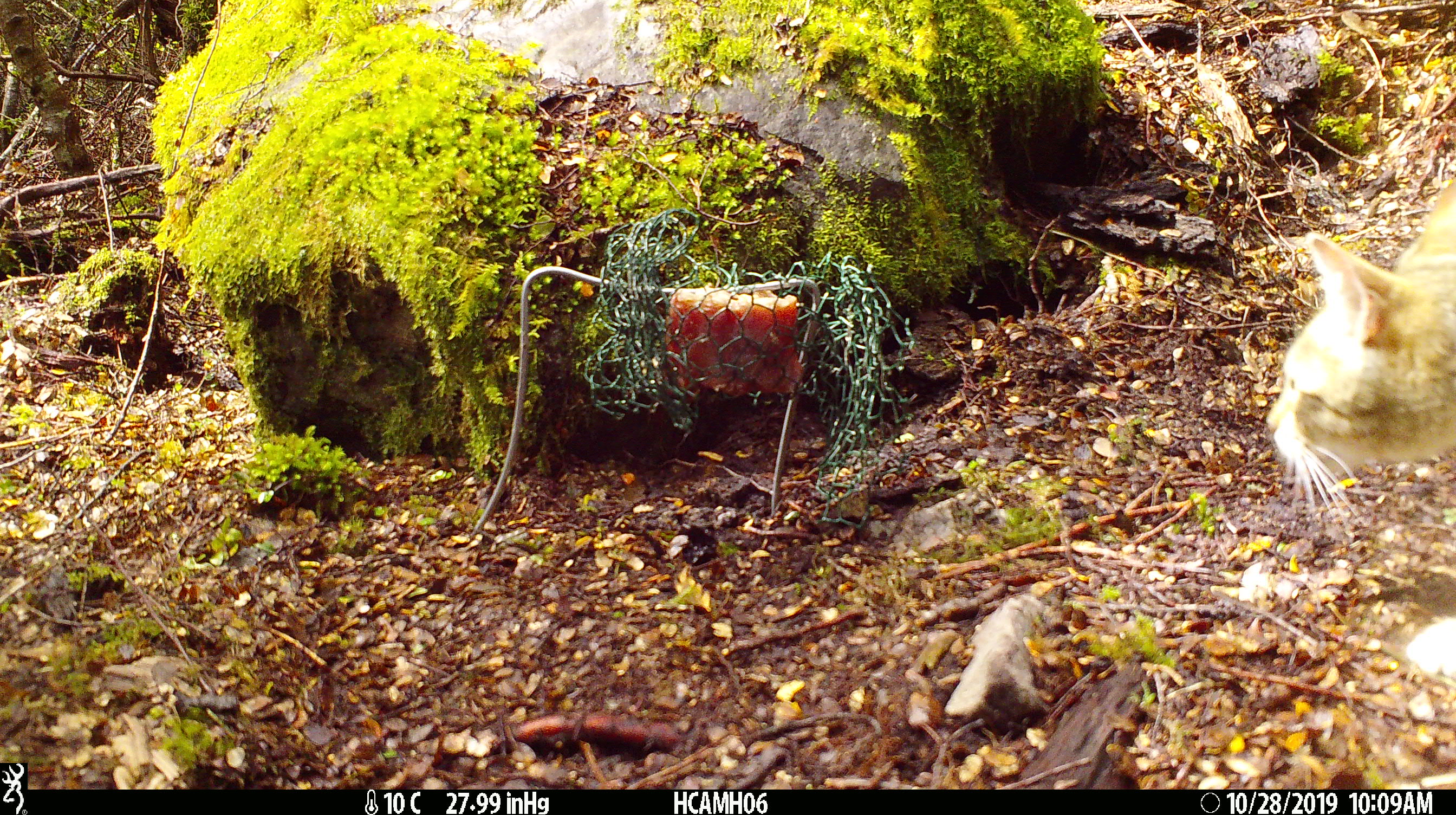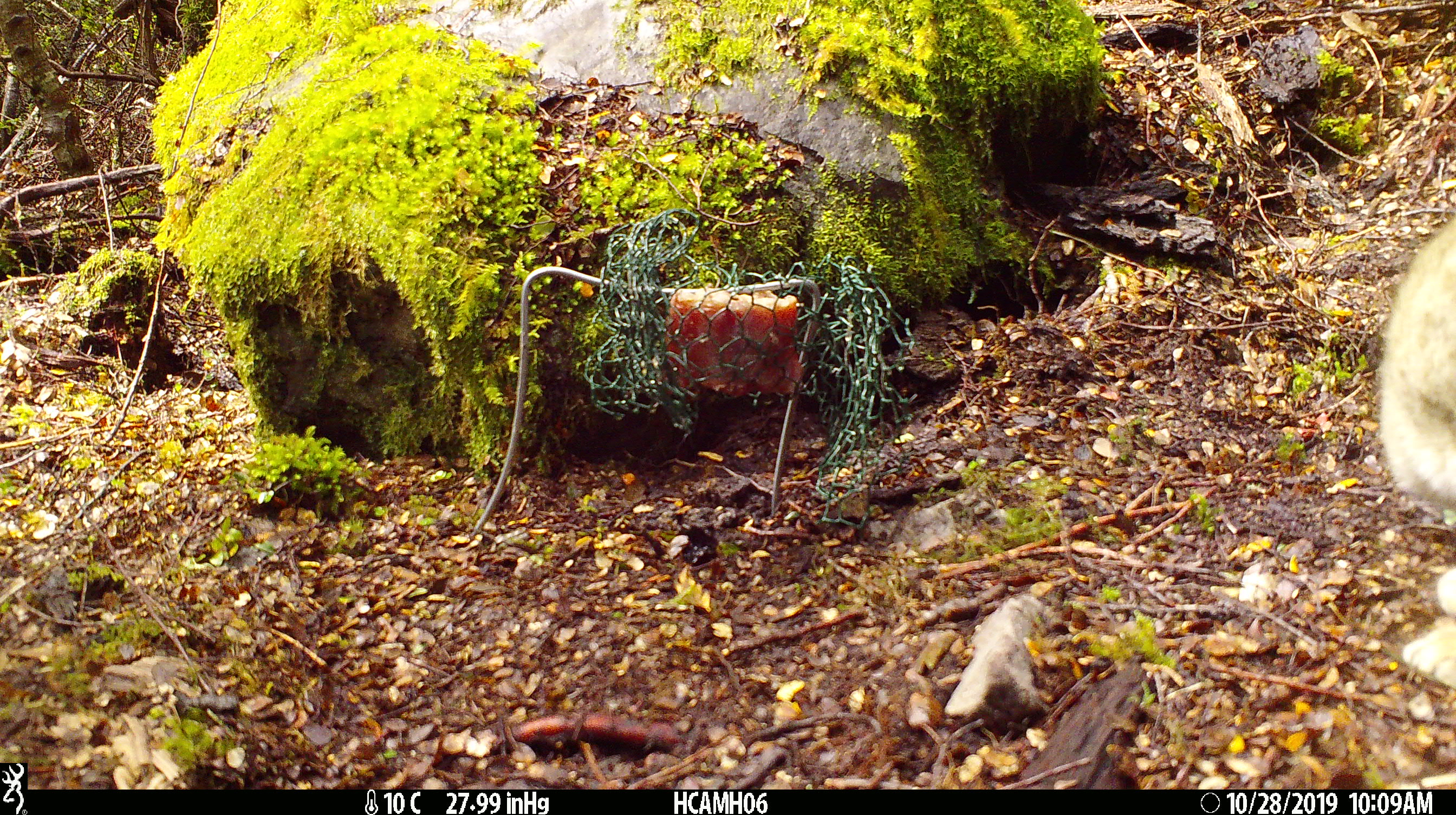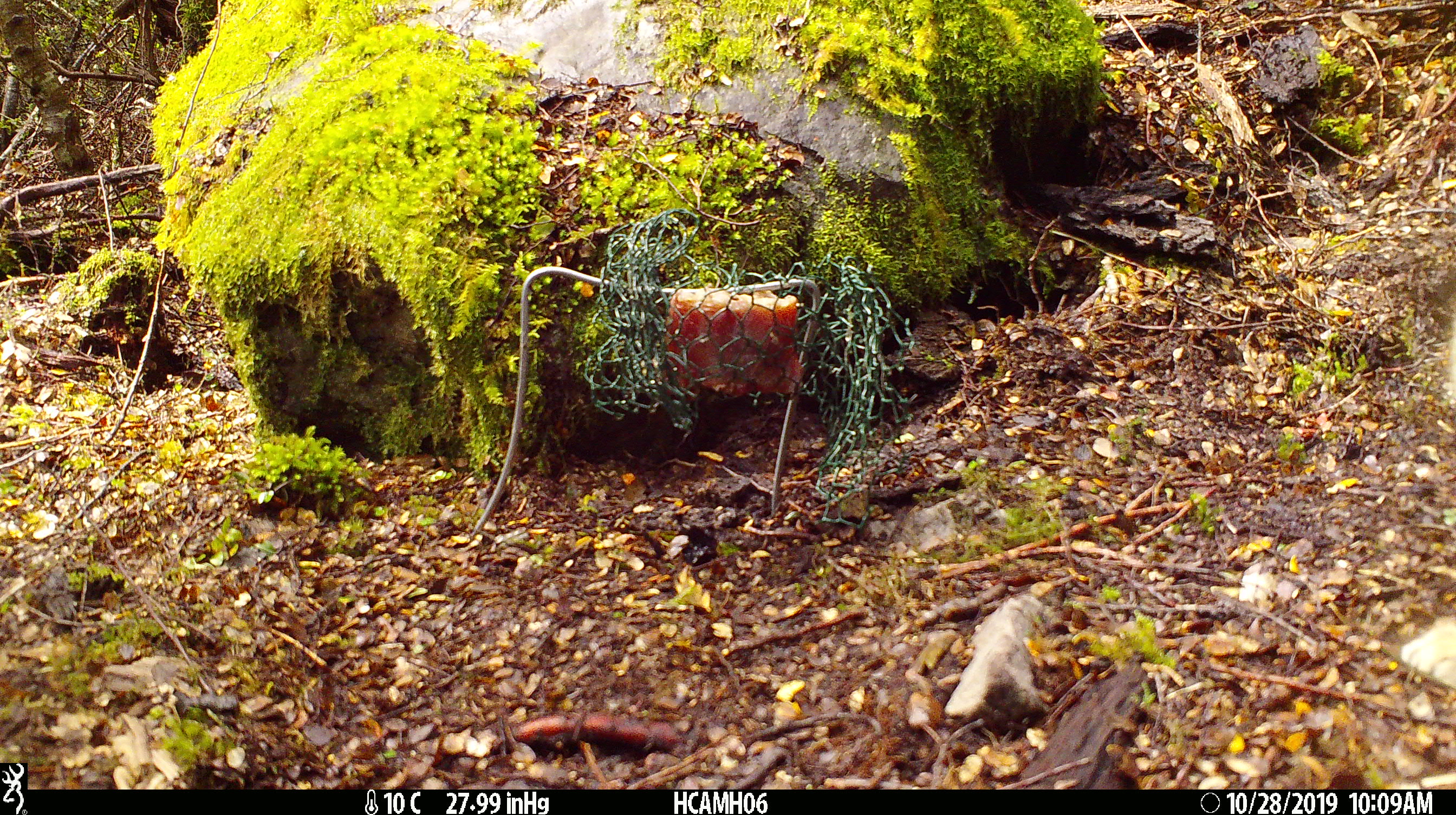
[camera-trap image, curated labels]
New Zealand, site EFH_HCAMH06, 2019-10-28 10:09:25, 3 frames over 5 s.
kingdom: Animalia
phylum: Chordata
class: Mammalia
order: Carnivora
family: Felidae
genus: Felis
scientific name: Felis catus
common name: domestic cat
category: cat